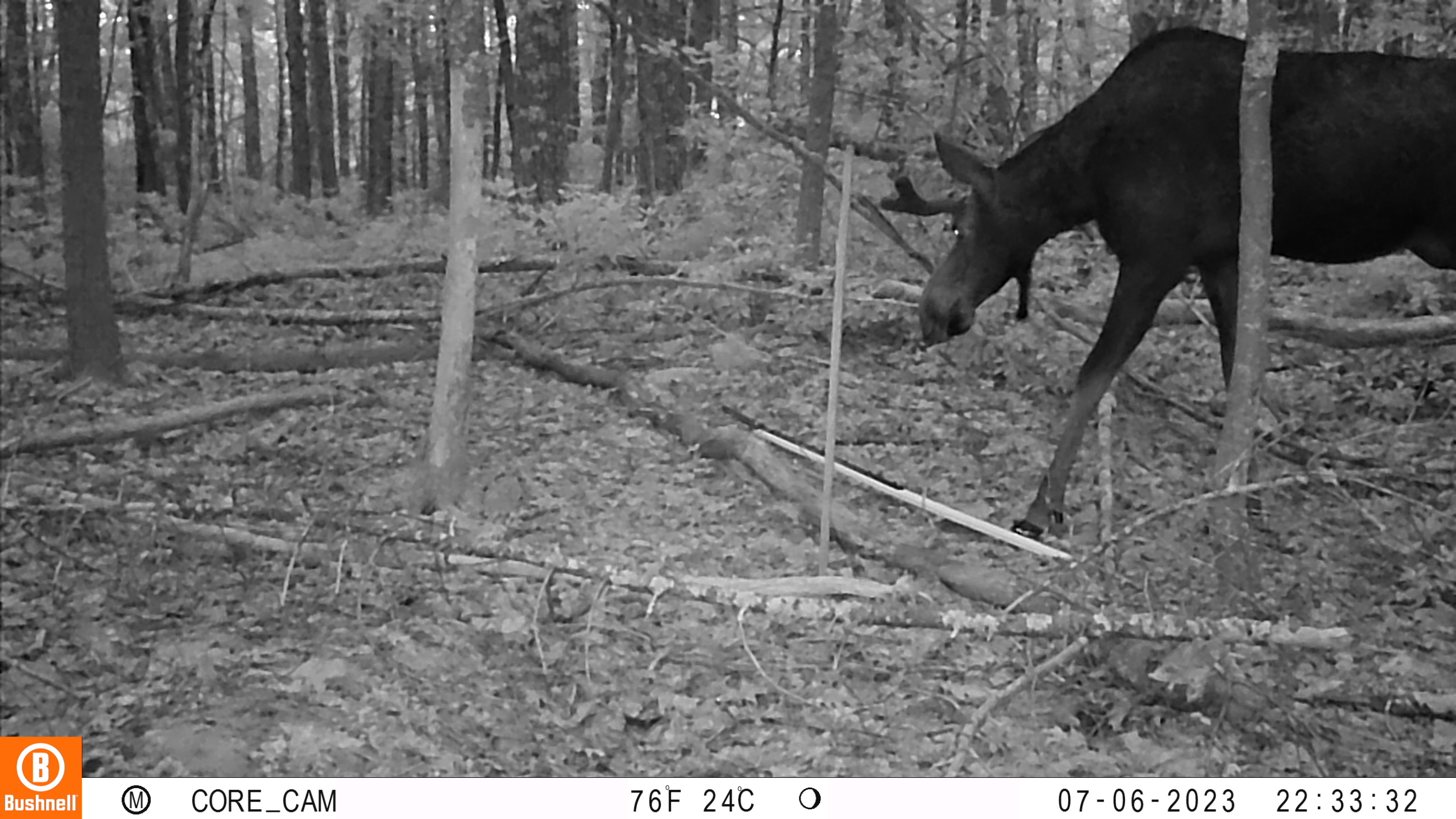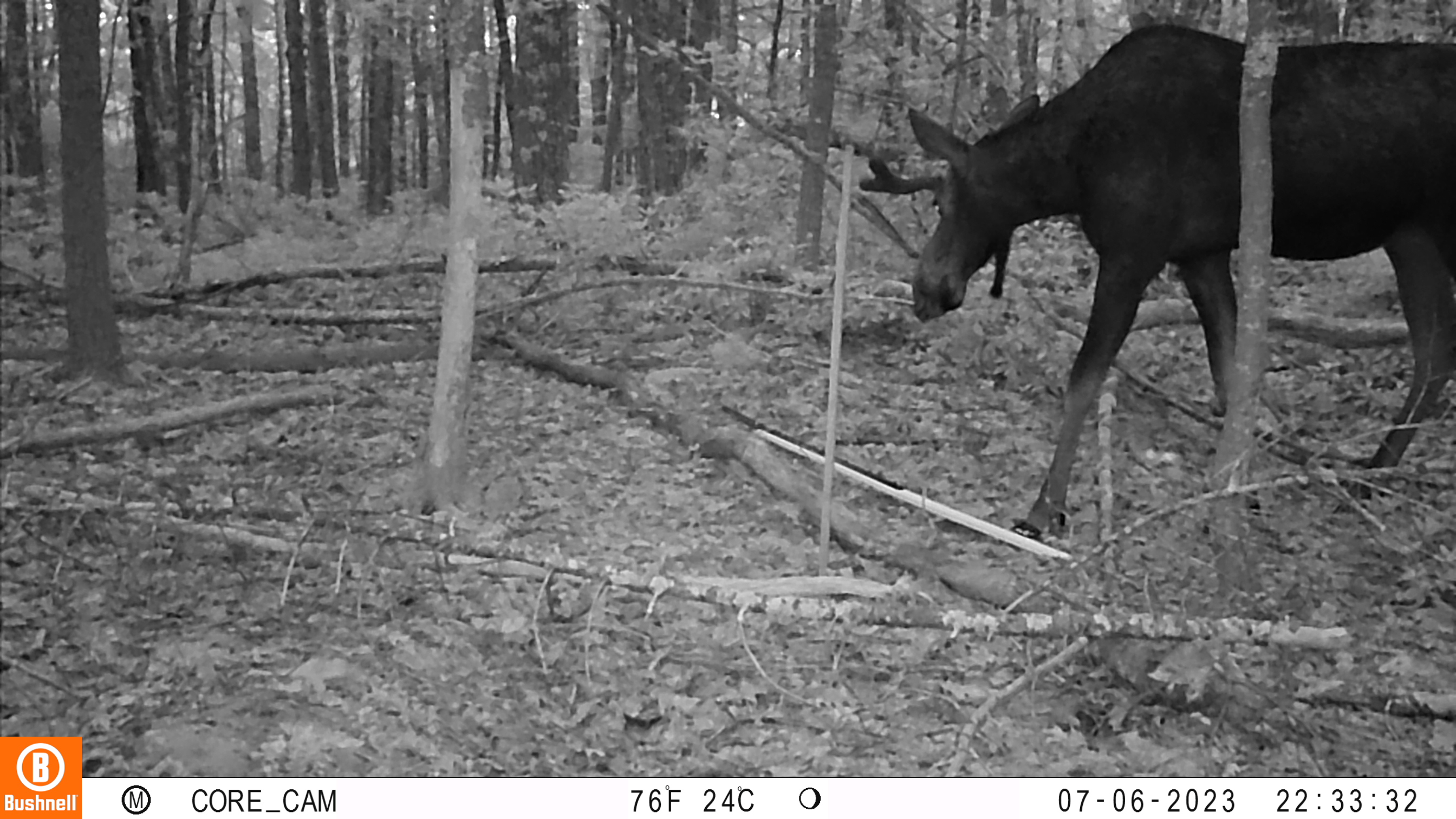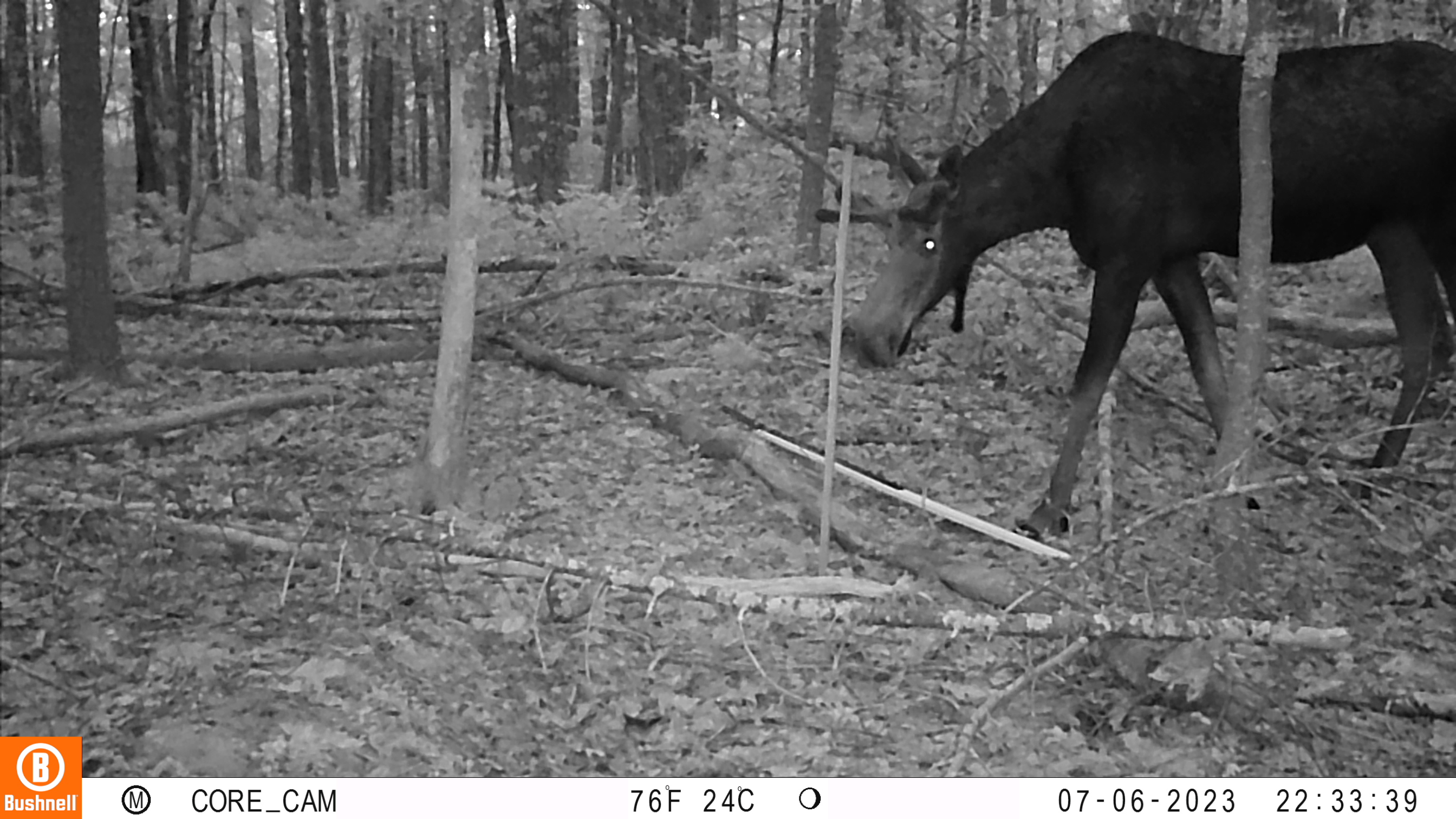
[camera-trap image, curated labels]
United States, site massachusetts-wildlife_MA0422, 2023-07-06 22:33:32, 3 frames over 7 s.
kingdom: Animalia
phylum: Chordata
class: Mammalia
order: Artiodactyla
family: Cervidae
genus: Alces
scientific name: Alces alces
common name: moose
Moose (Alces alces).